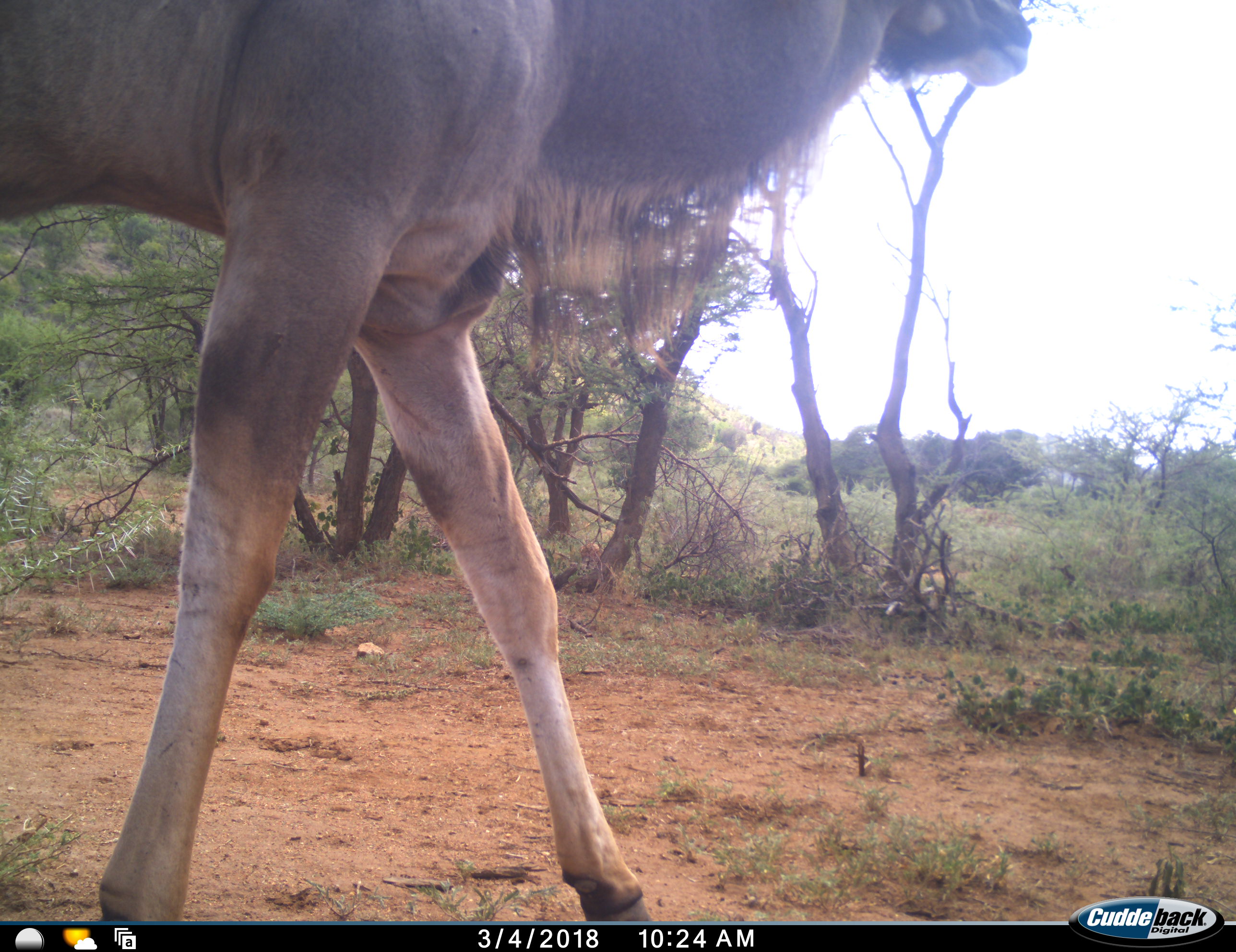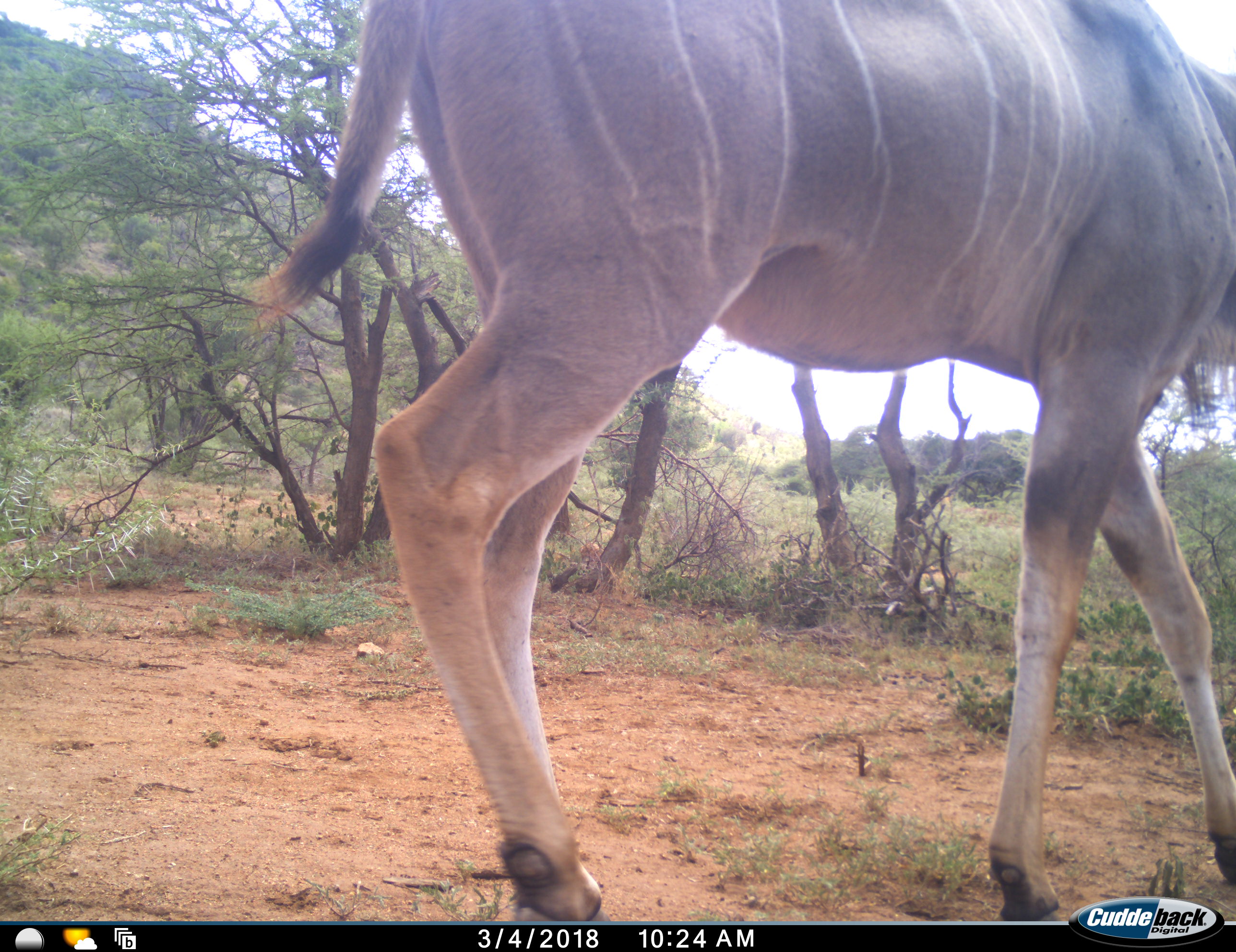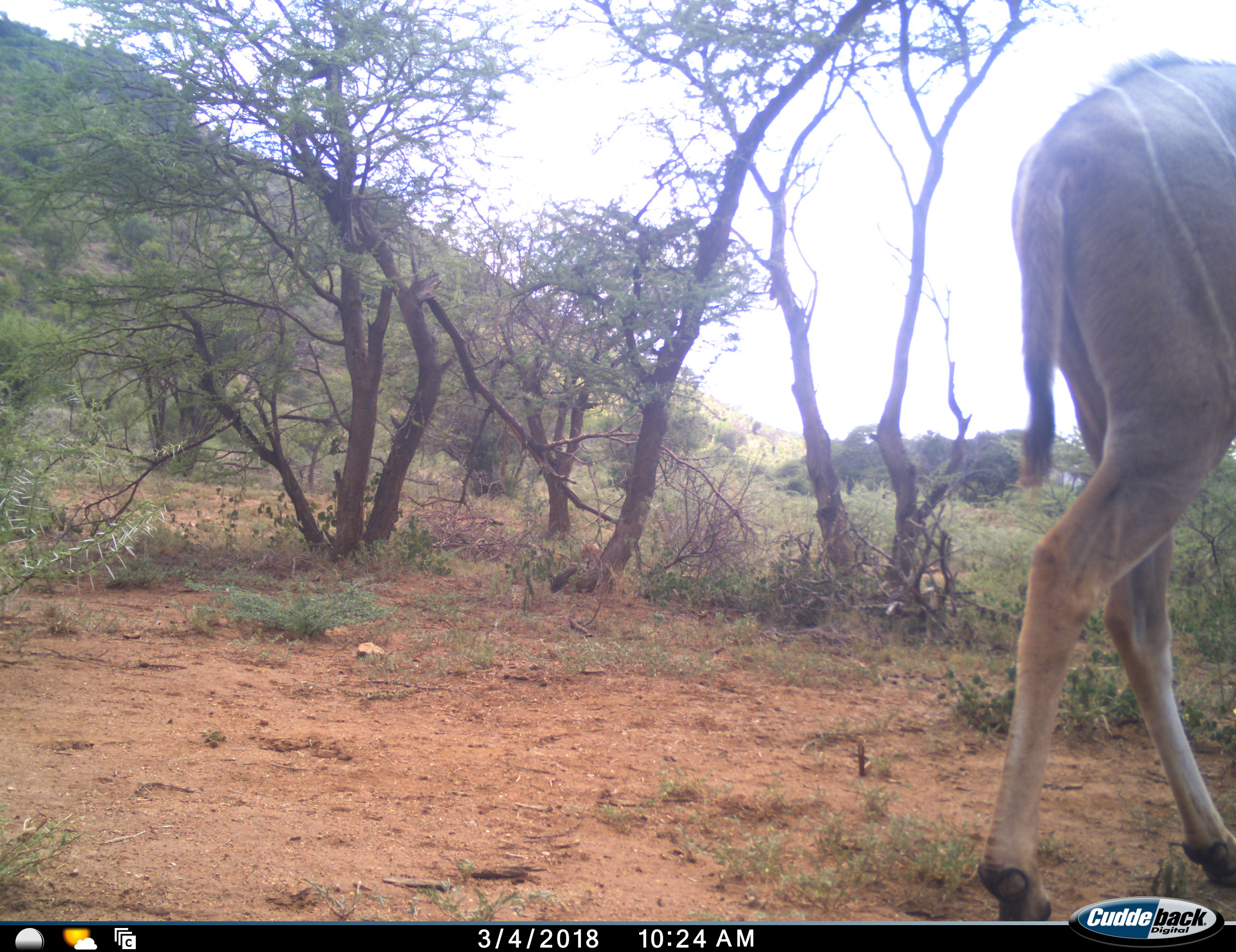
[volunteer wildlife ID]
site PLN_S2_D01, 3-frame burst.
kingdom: Animalia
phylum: Chordata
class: Mammalia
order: Artiodactyla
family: Bovidae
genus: Tragelaphus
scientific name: Tragelaphus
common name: kudu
Kudu (Tragelaphus), count 1. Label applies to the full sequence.